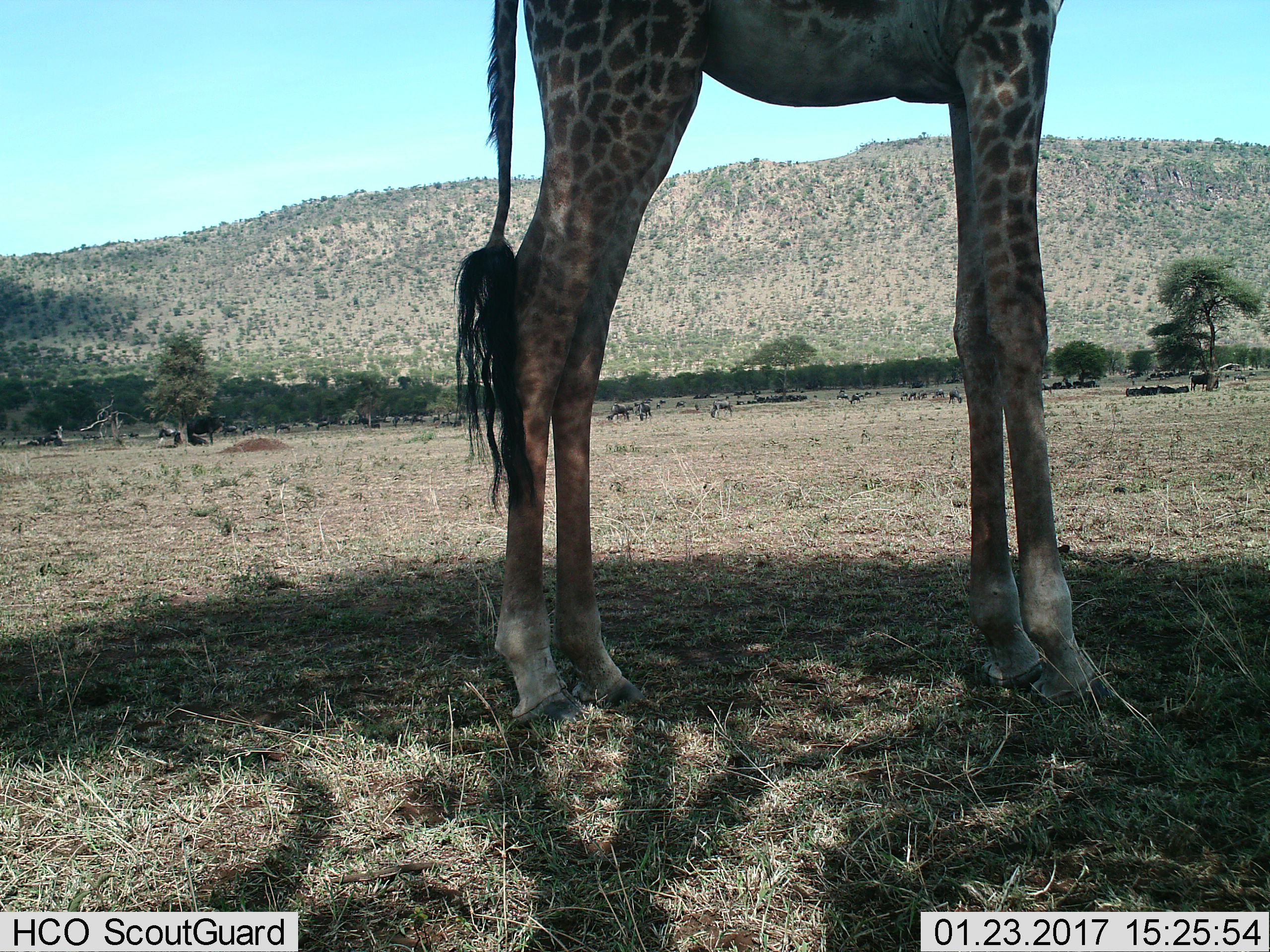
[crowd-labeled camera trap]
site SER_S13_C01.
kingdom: Animalia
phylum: Chordata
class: Mammalia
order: Artiodactyla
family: Giraffidae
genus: Giraffa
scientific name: Giraffa camelopardalis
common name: giraffe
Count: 1.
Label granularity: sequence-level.